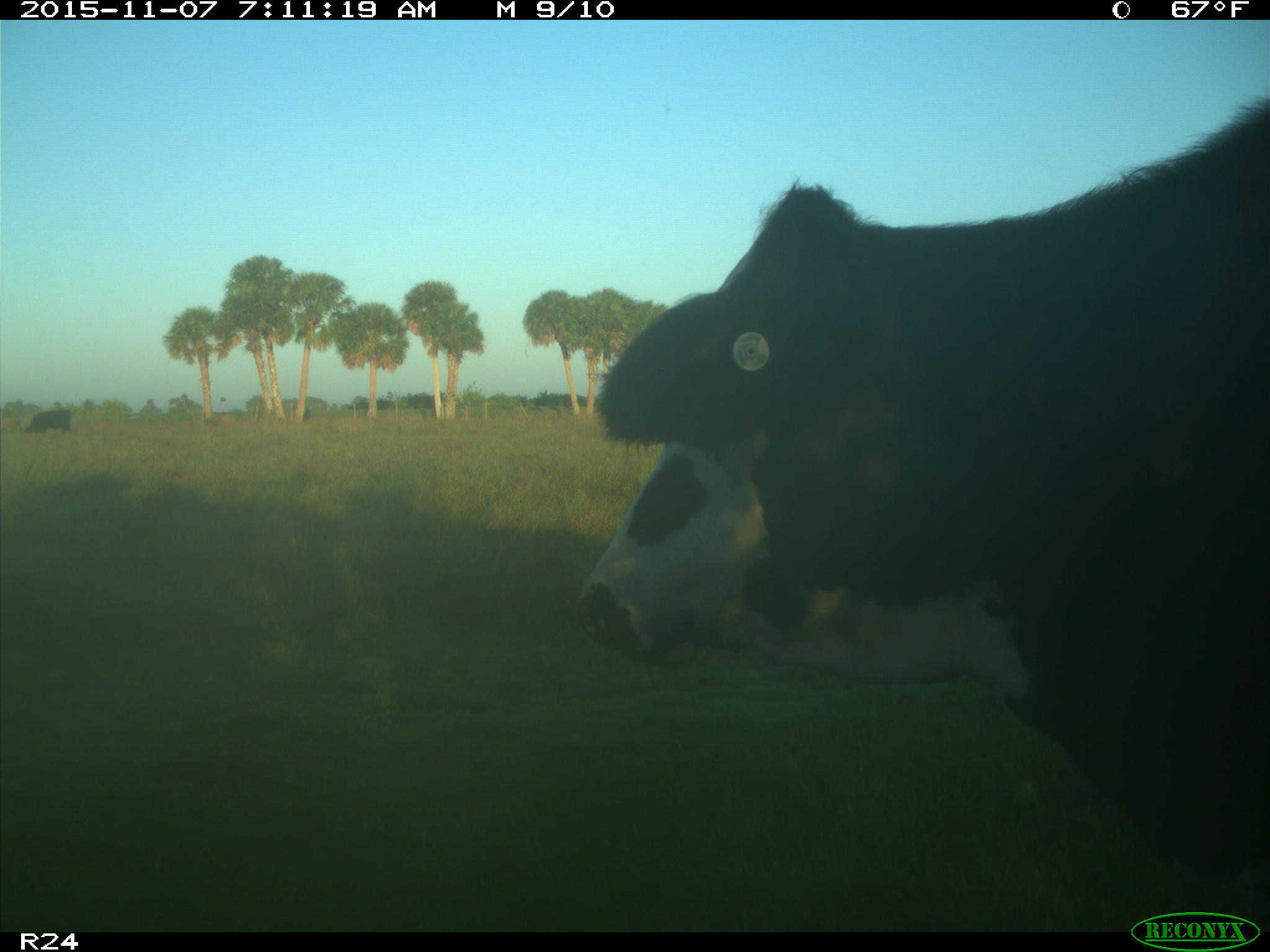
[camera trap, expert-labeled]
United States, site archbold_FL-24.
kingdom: Animalia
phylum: Chordata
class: Mammalia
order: Artiodactyla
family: Bovidae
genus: Bos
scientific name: Bos taurus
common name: domestic cow